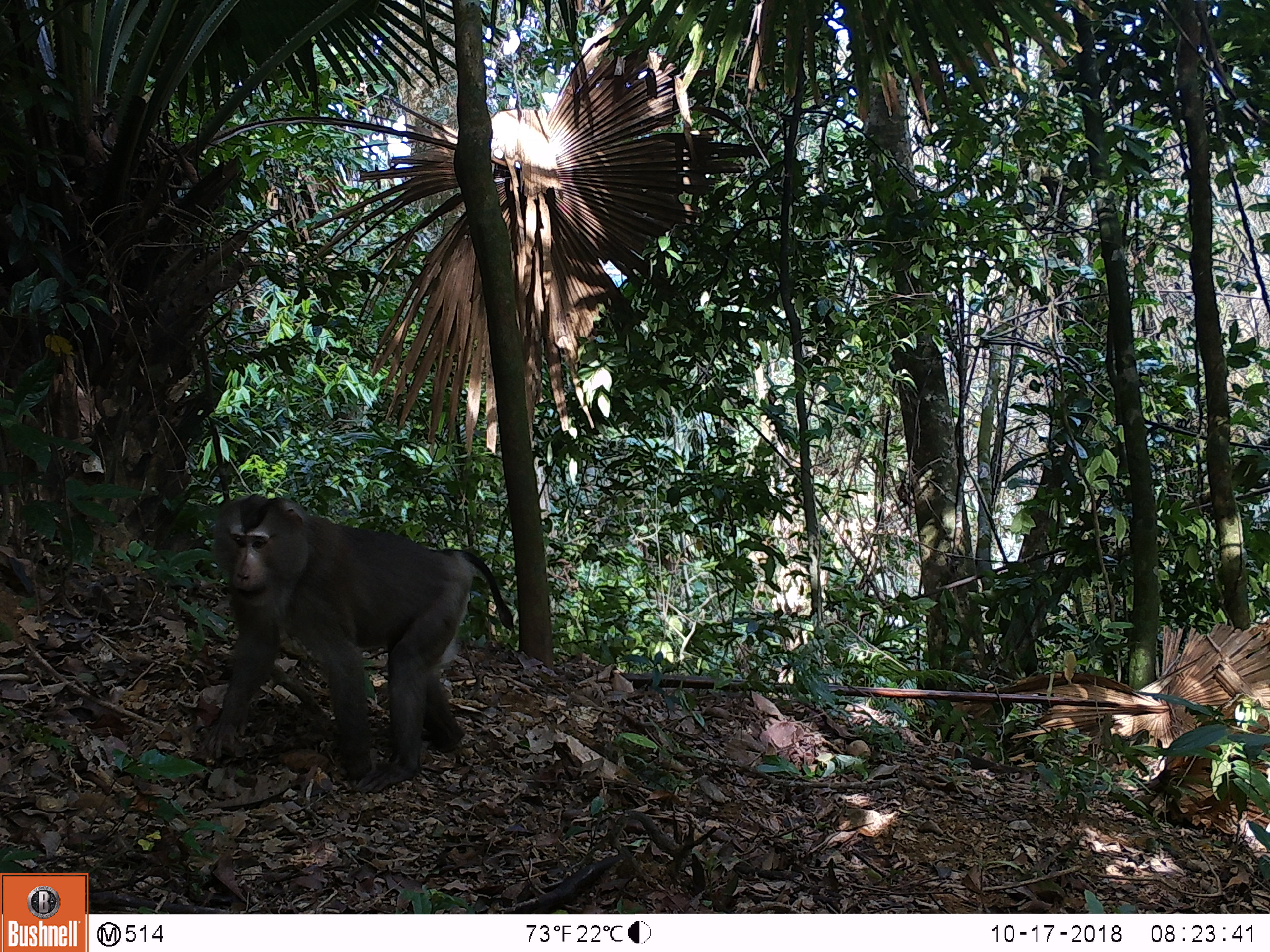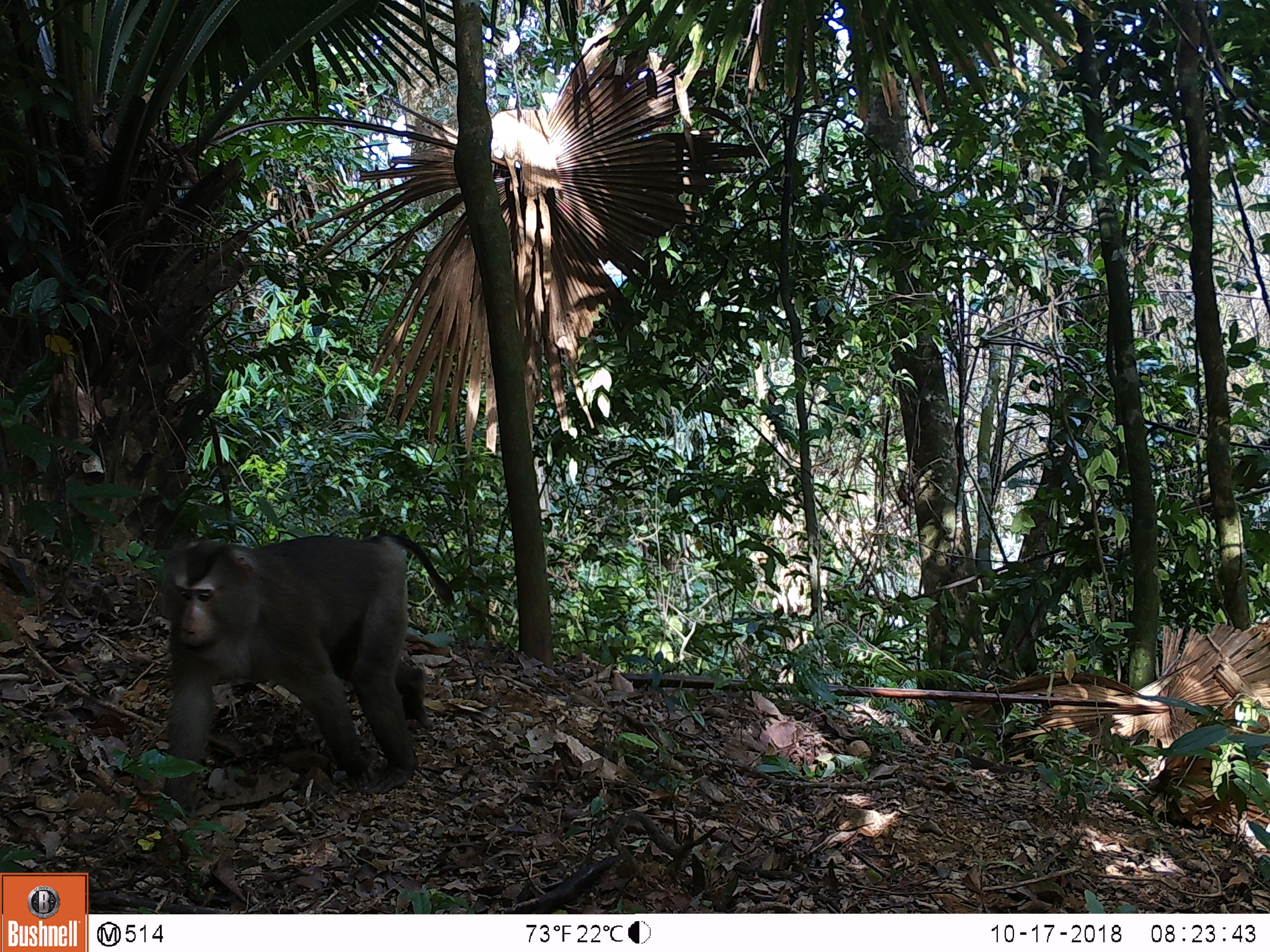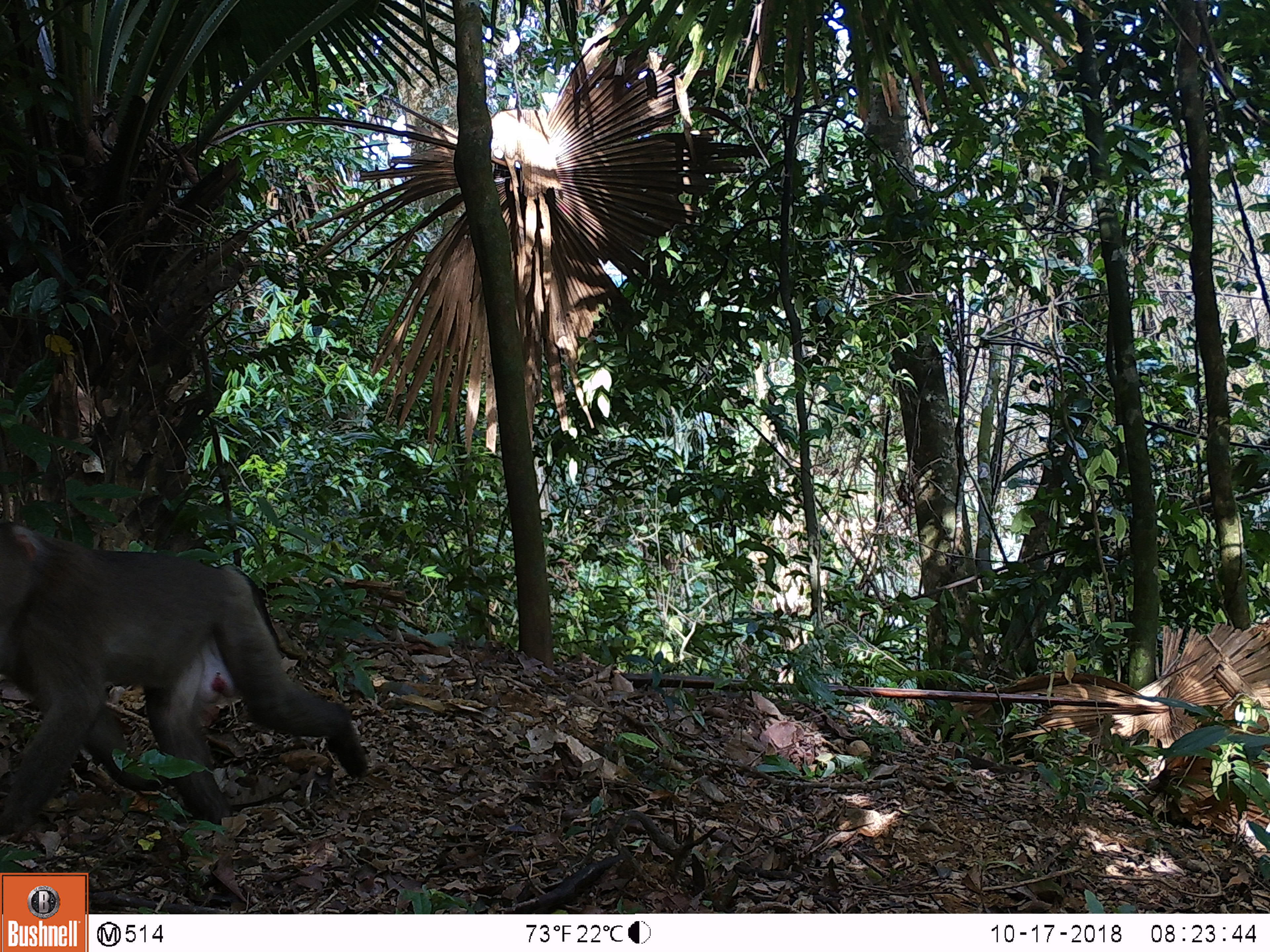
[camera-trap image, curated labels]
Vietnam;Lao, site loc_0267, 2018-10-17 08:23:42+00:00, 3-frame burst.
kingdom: Animalia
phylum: Chordata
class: Mammalia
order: Primates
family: Cercopithecidae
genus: Macaca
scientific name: Macaca nemestrina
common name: pig-tailed macaque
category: pig tailed macaque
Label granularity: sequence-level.